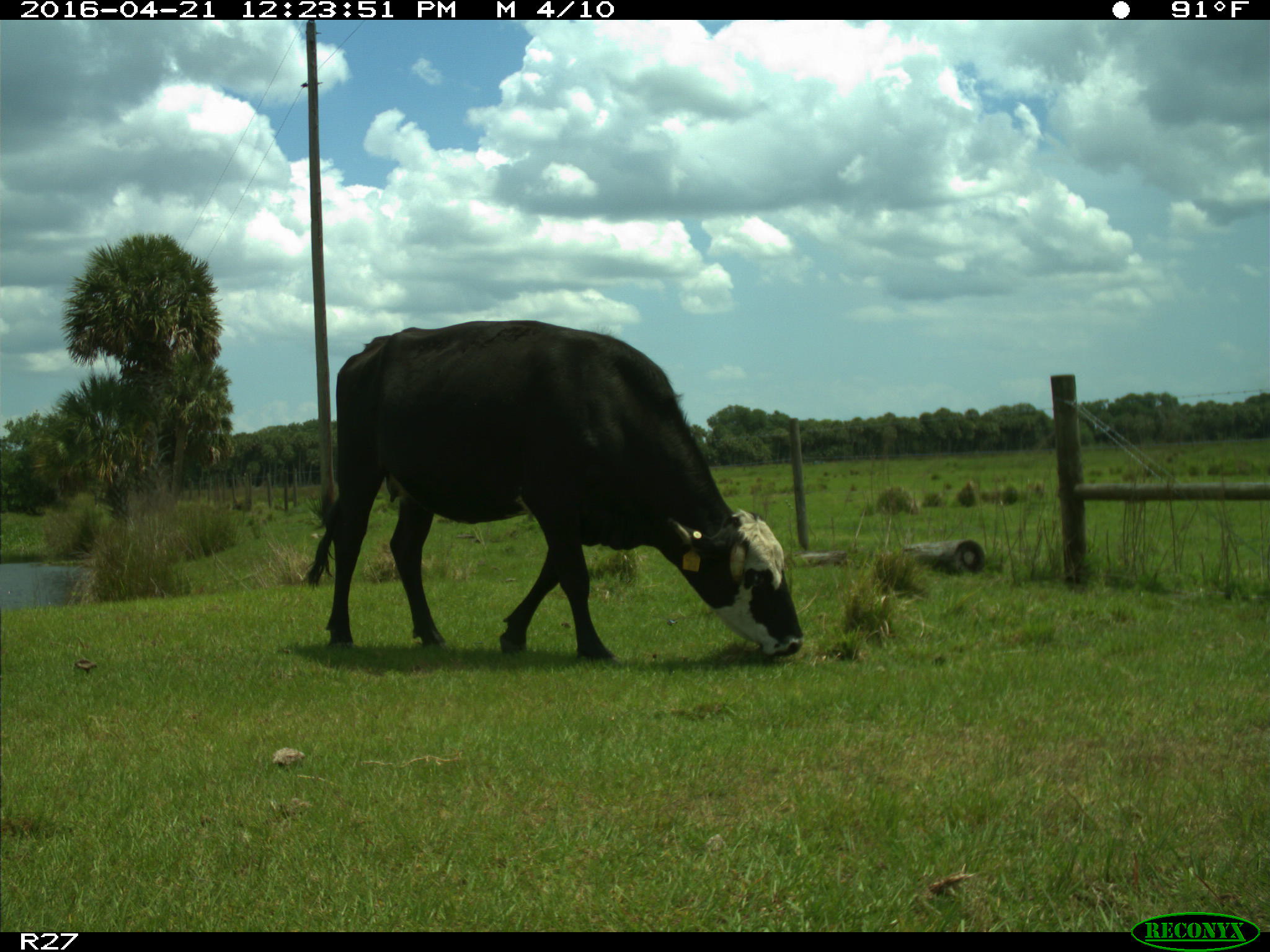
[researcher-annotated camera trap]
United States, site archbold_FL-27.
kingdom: Animalia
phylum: Chordata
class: Mammalia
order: Artiodactyla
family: Bovidae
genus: Bos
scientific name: Bos taurus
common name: domestic cow